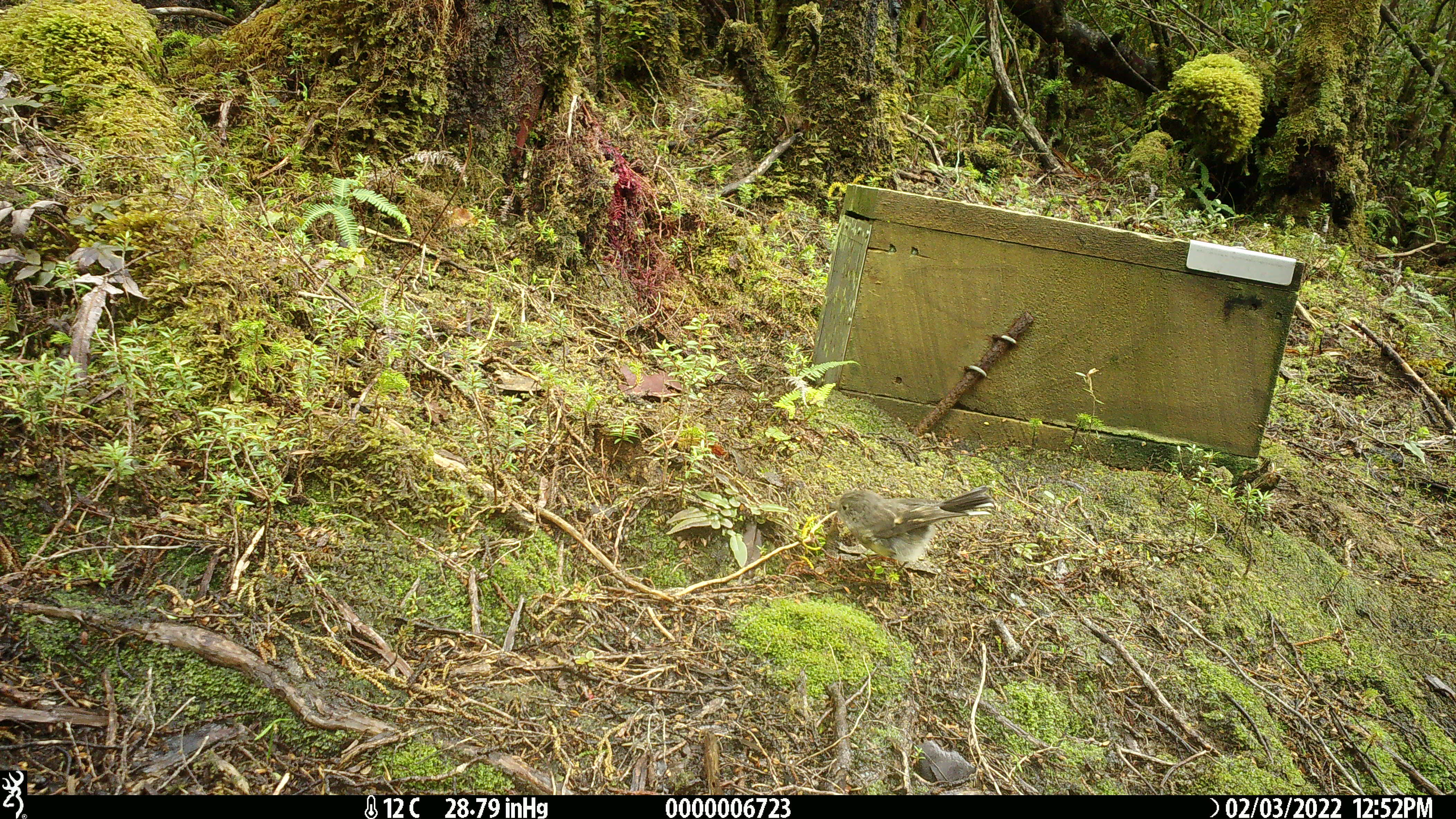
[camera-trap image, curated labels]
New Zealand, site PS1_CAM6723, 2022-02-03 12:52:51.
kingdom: Animalia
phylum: Chordata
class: Aves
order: Passeriformes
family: Petroicidae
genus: Petroica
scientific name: Petroica macrocephala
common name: tomtit